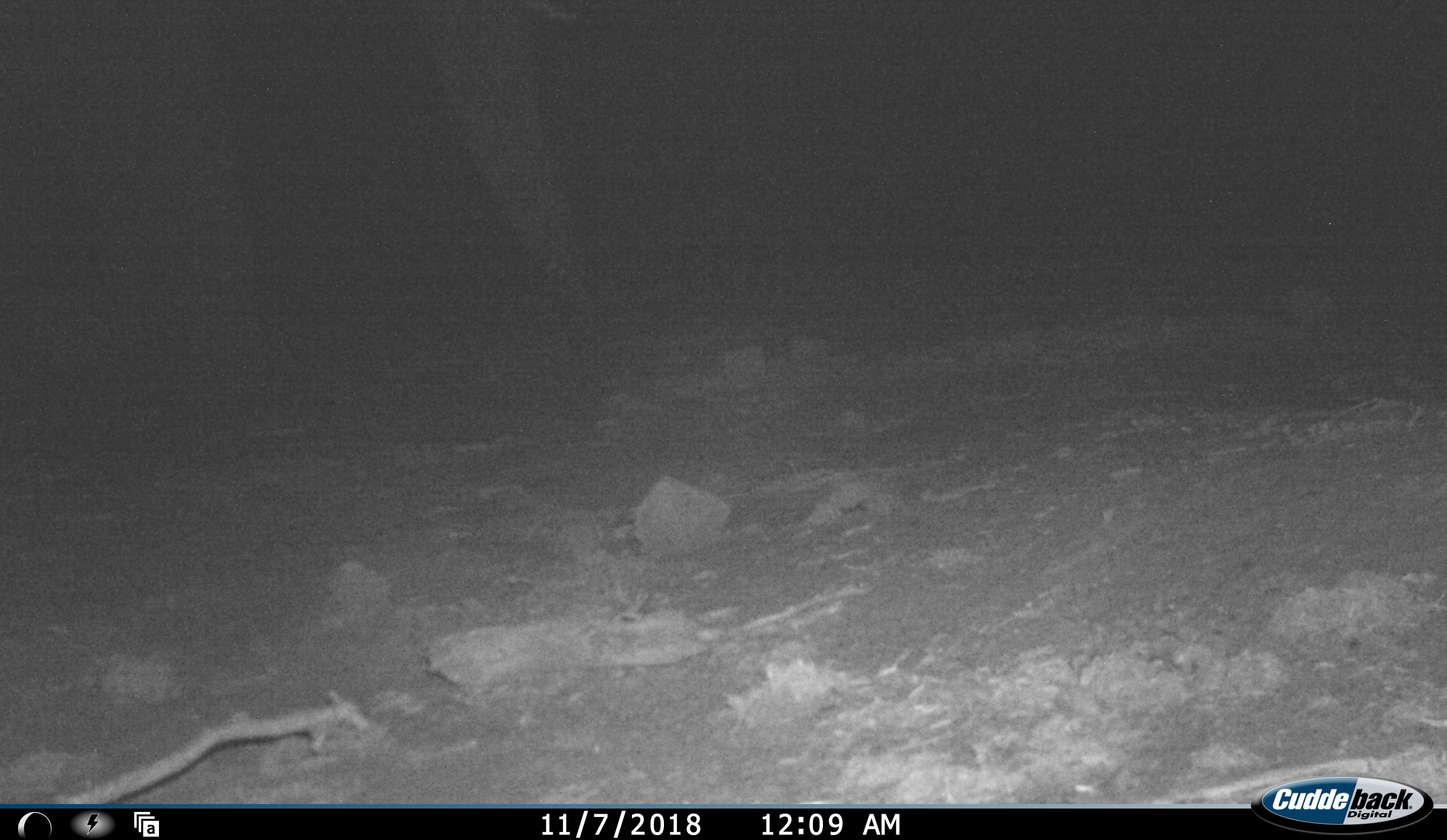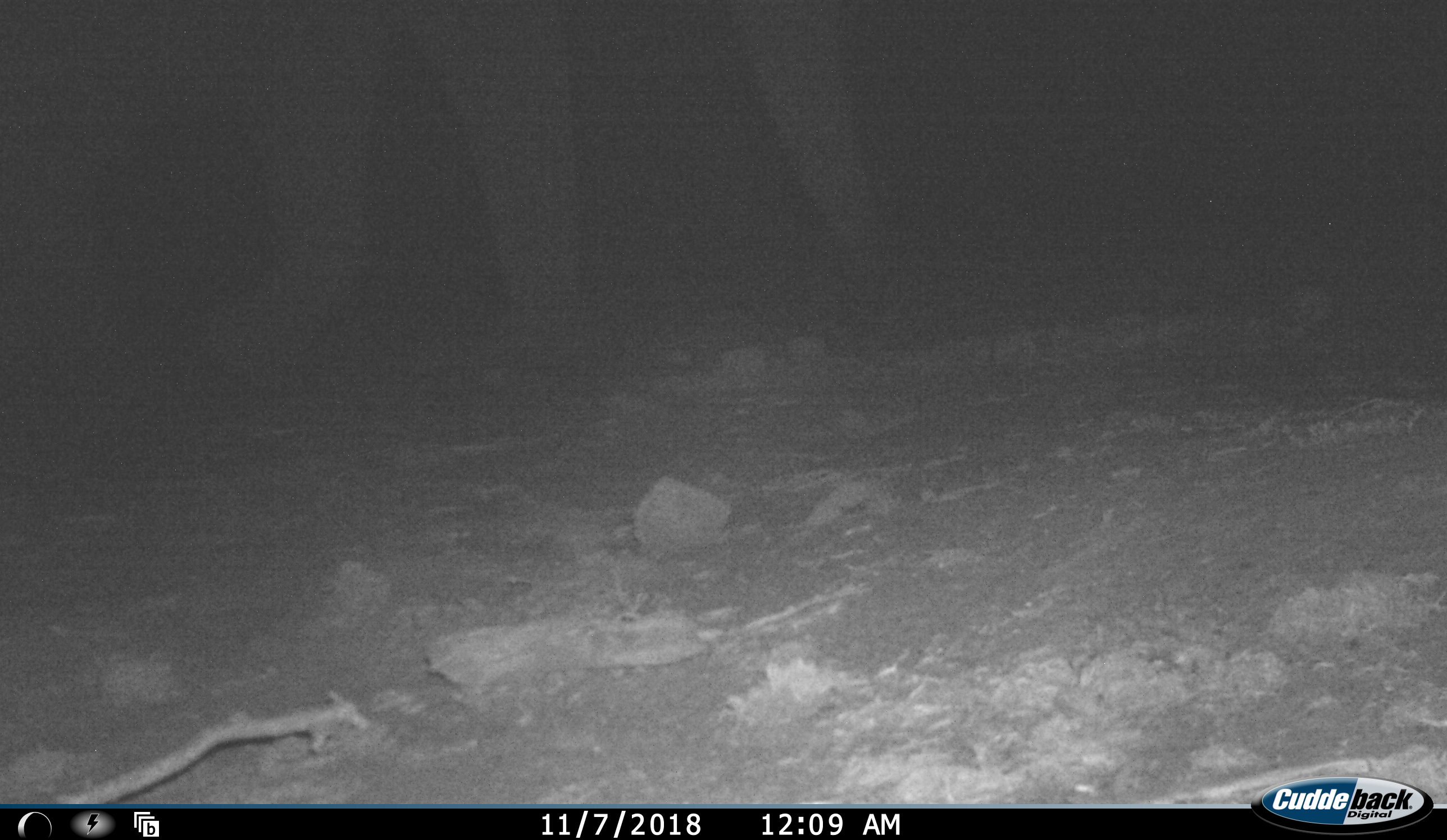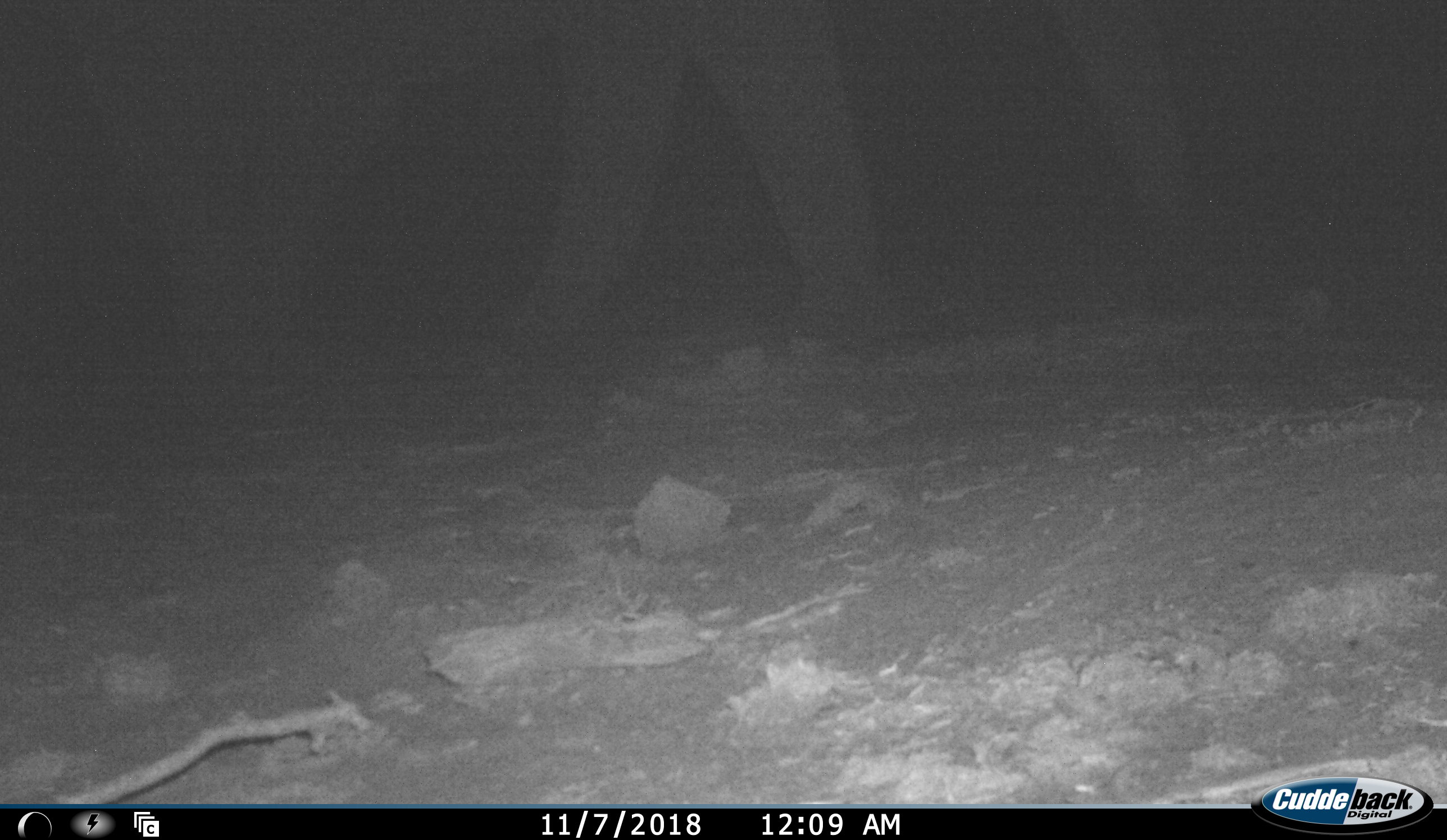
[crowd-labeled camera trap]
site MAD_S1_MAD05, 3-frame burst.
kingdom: Animalia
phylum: Chordata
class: Mammalia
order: Proboscidea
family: Elephantidae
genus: Loxodonta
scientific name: Loxodonta africana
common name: african bush elephant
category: elephant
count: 1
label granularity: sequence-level